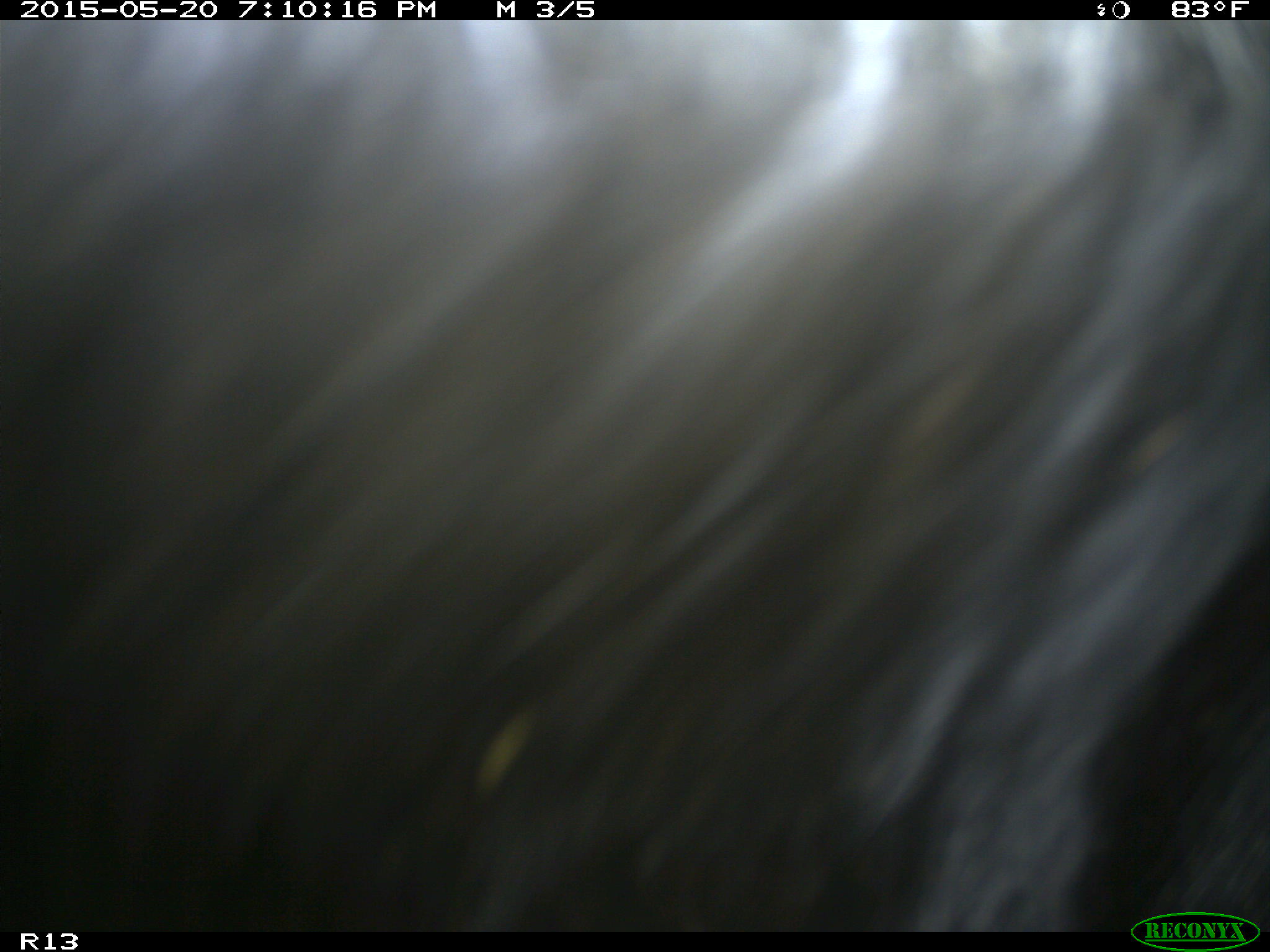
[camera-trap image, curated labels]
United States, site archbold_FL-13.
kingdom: Animalia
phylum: Chordata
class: Mammalia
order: Artiodactyla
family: Bovidae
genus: Bos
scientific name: Bos taurus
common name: domestic cow